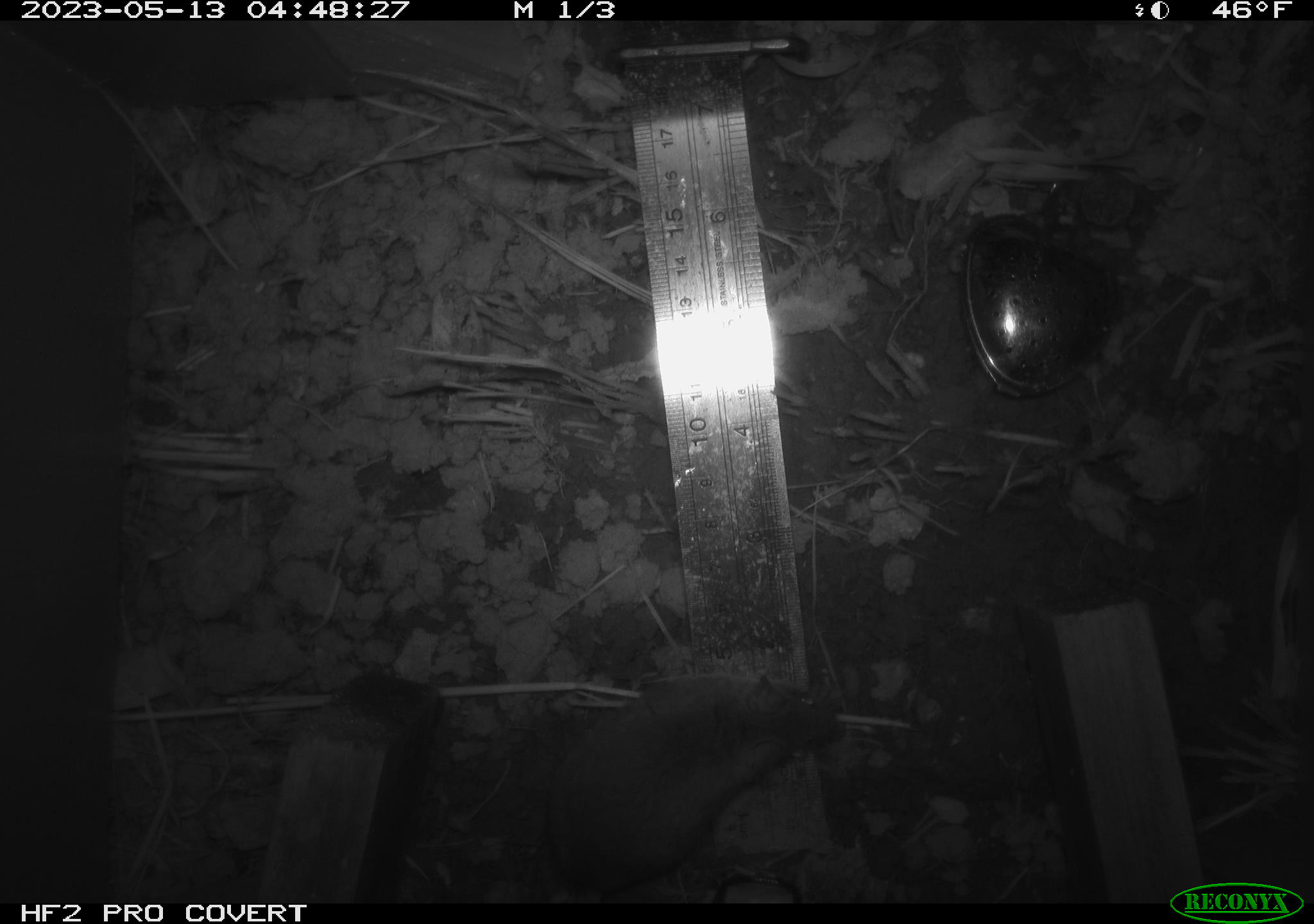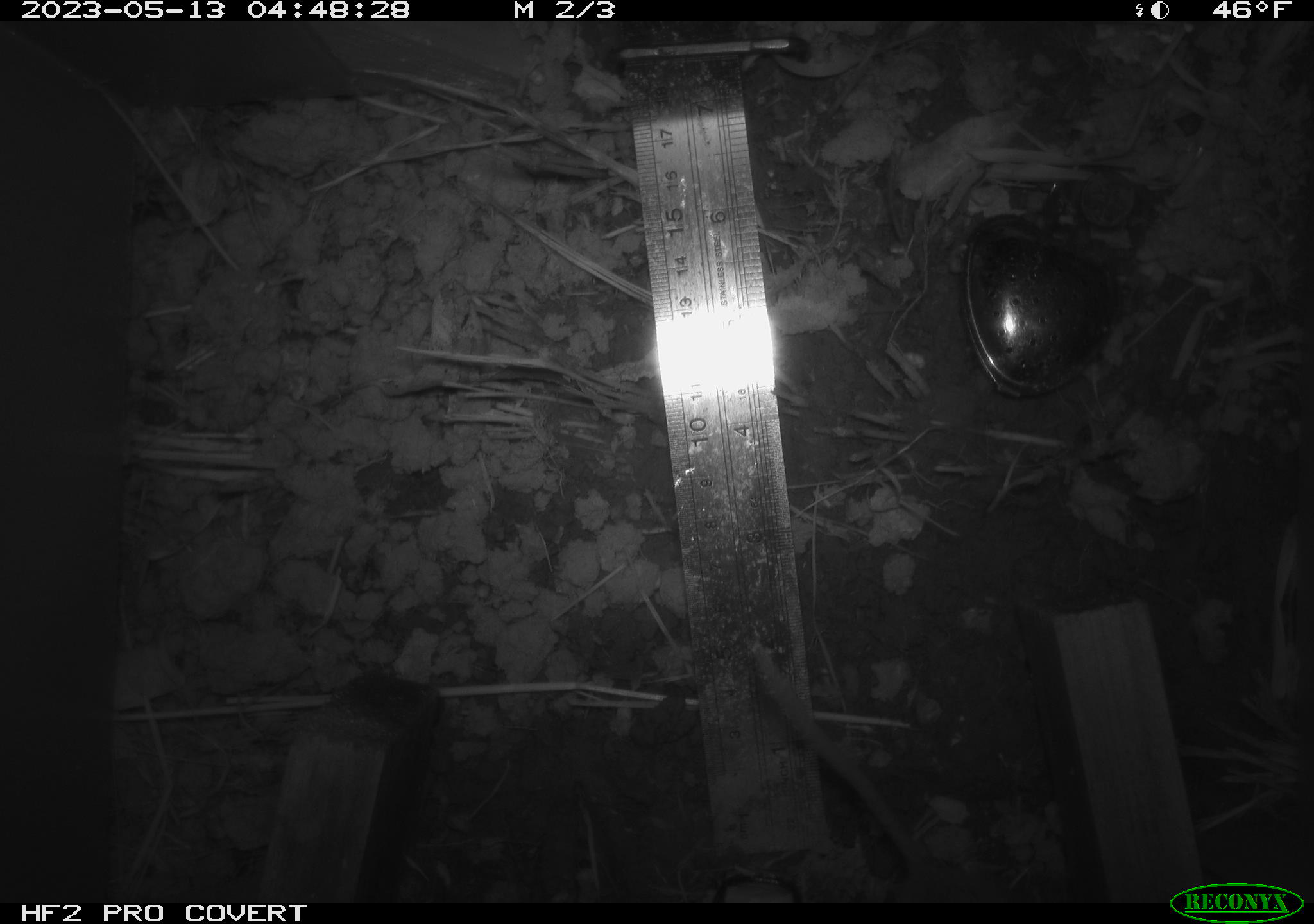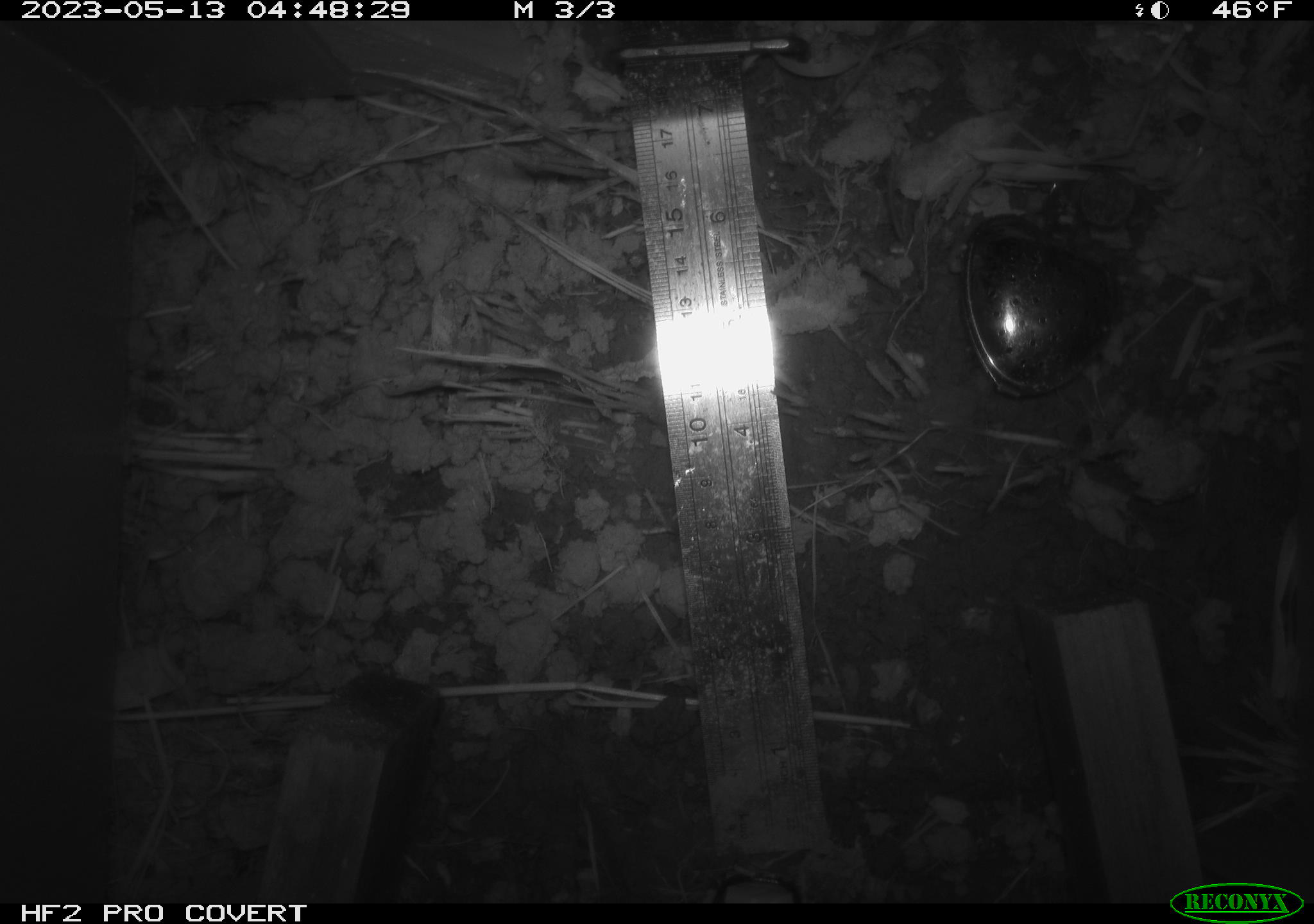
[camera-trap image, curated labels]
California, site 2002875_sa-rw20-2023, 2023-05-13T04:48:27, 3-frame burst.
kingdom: Animalia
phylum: Chordata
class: Mammalia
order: Rodentia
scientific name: Rodentia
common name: mouse species